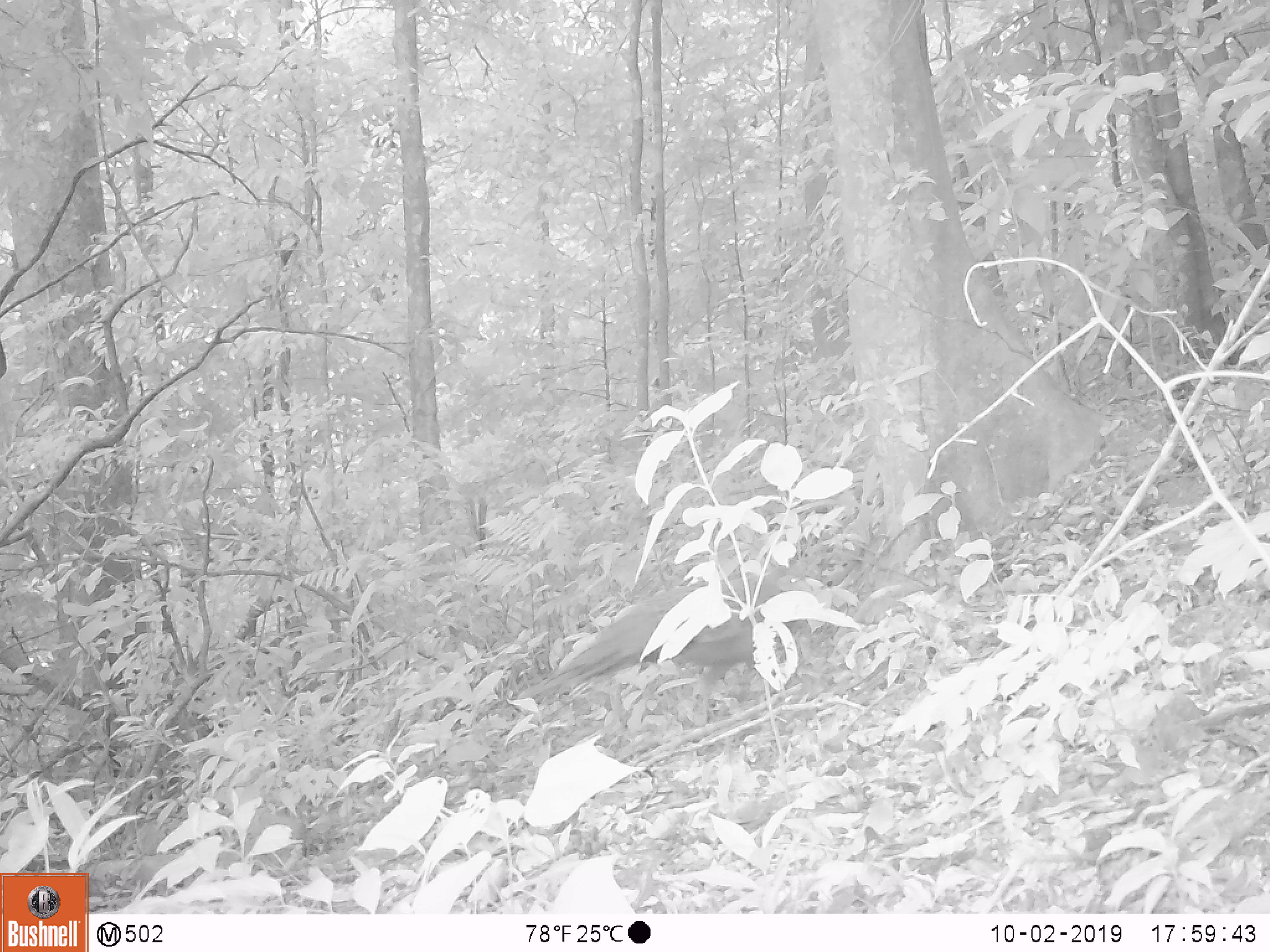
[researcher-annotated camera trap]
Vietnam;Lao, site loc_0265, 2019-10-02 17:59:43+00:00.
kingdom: Animalia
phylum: Chordata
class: Aves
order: Galliformes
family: Phasianidae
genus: Polyplectron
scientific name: Polyplectron bicalcaratum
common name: gray peacock-pheasant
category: grey peacock pheasant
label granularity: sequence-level